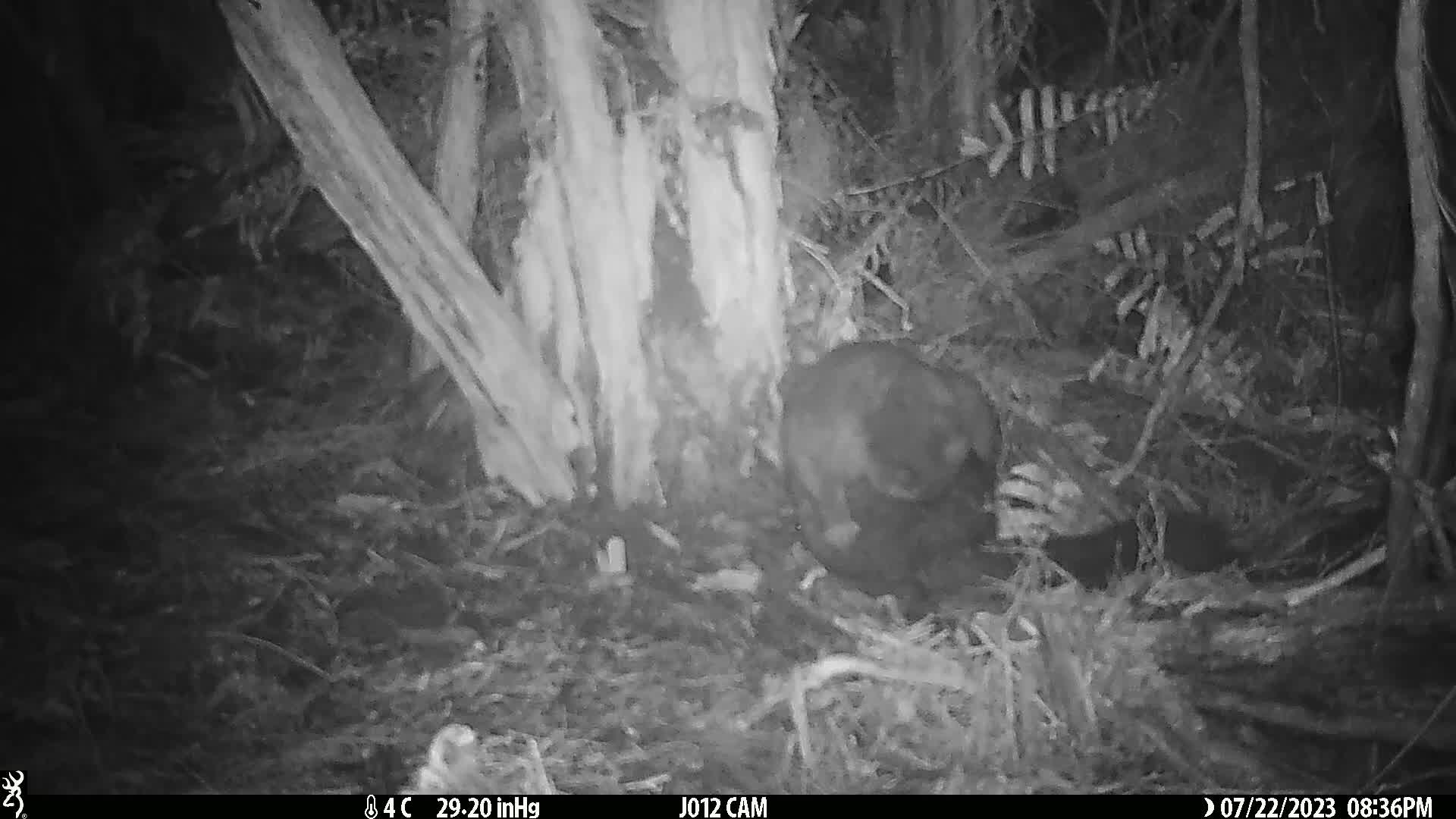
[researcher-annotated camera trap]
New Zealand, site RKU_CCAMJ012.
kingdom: Animalia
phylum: Chordata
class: Mammalia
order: Diprotodontia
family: Phalangeridae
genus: Trichosurus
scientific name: Trichosurus vulpecula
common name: common brushtail possum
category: possum